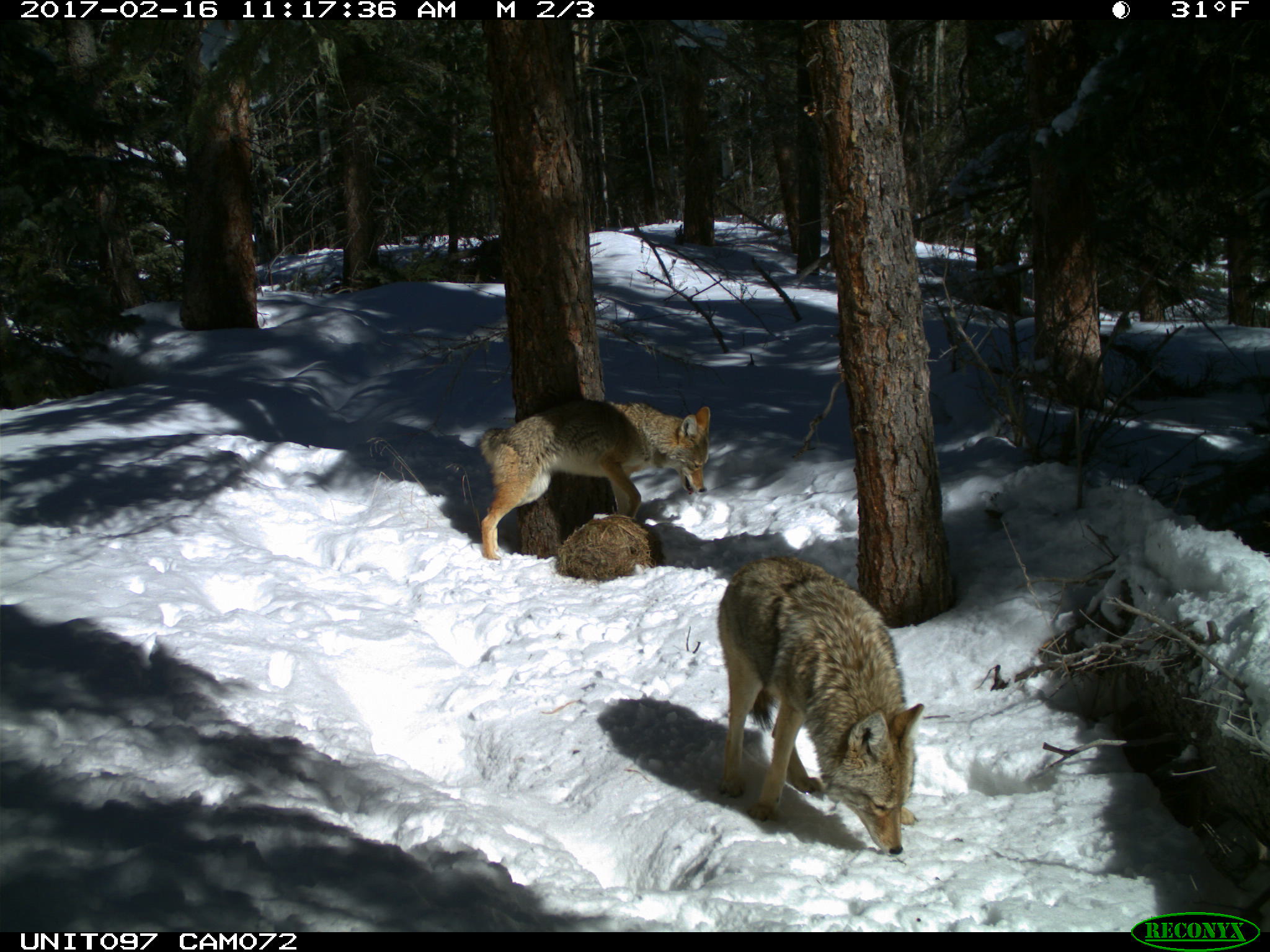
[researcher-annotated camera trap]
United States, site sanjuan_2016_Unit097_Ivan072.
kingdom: Animalia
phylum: Chordata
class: Mammalia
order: Carnivora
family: Canidae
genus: Canis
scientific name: Canis latrans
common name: coyote